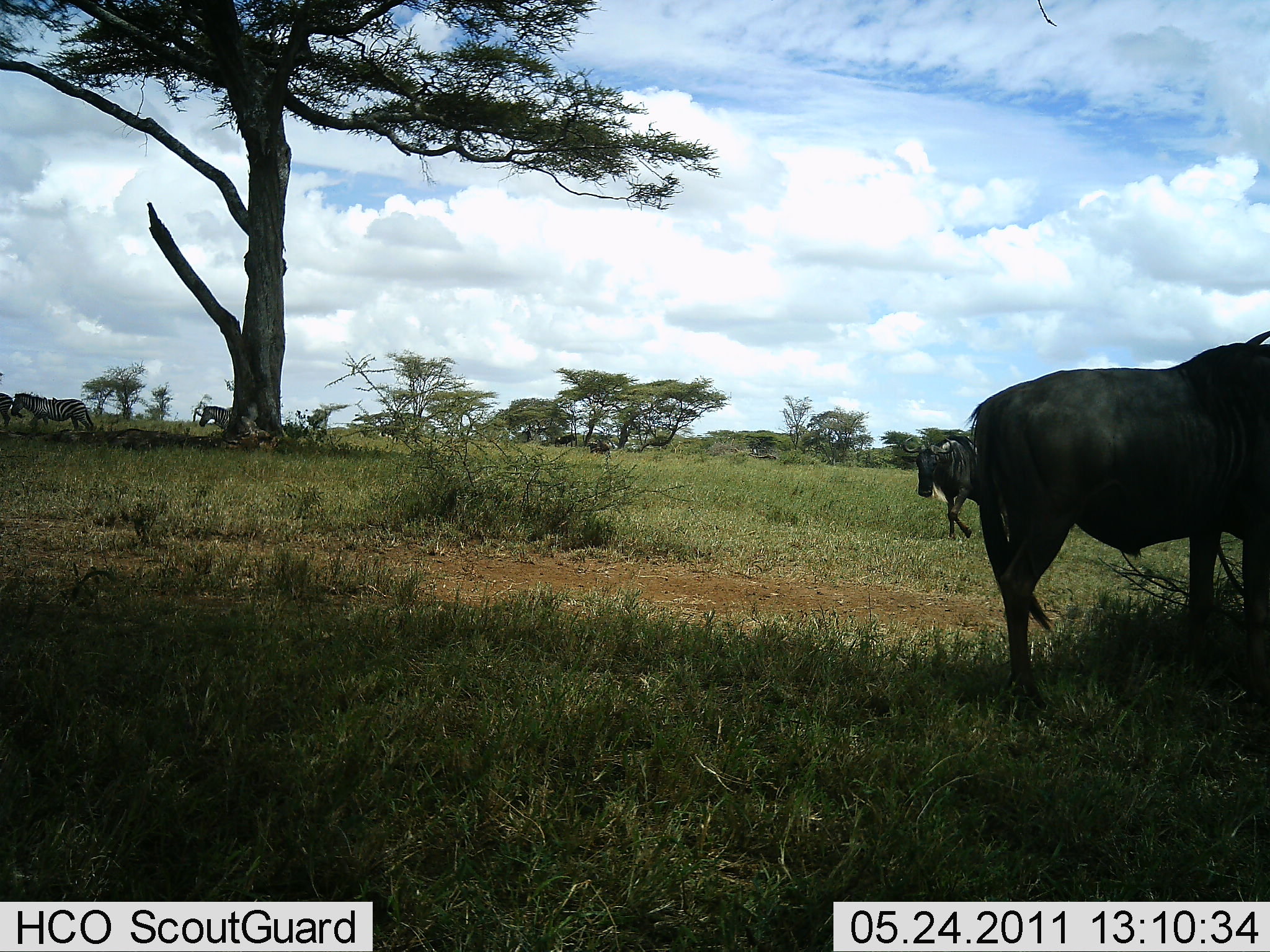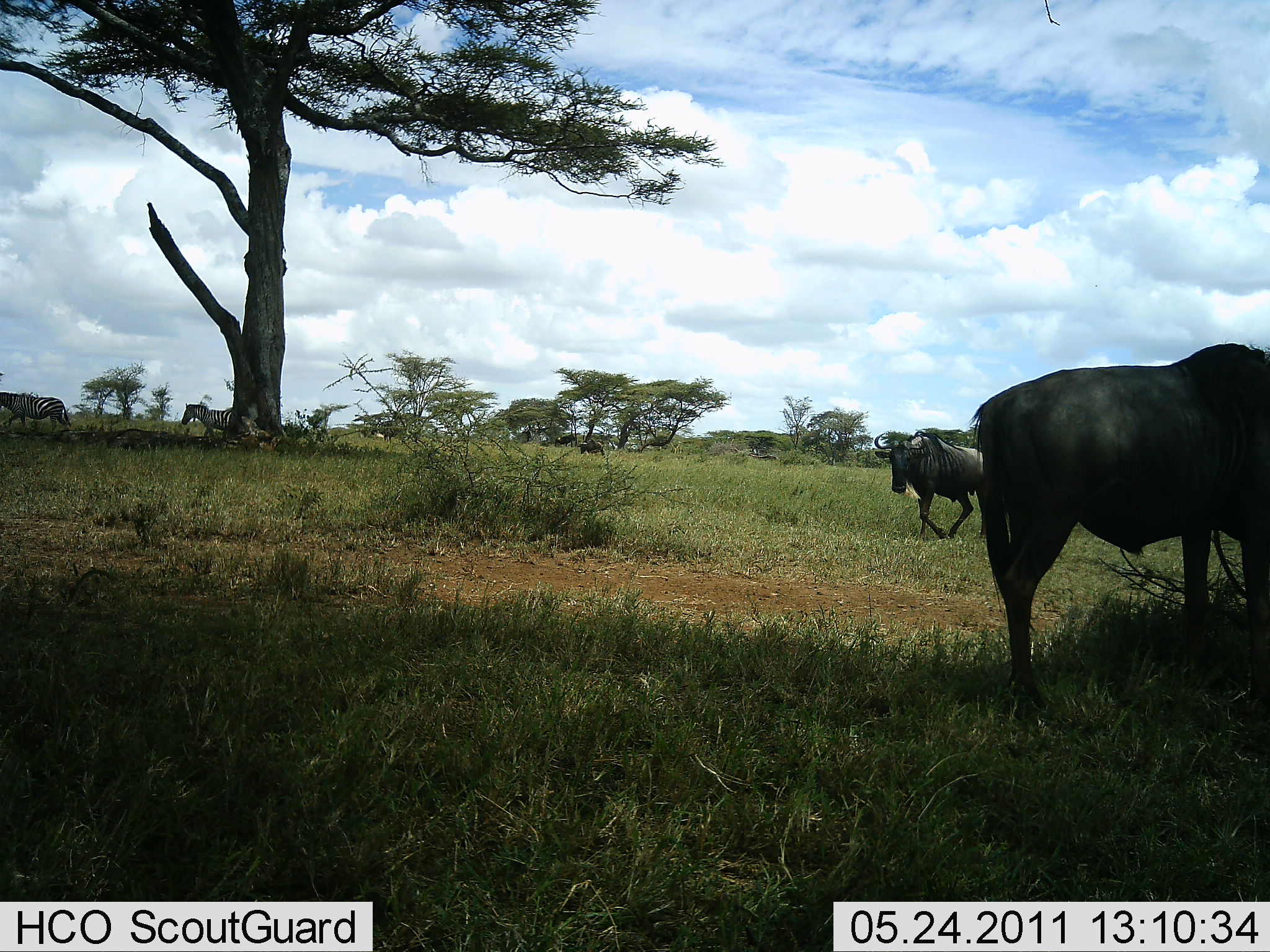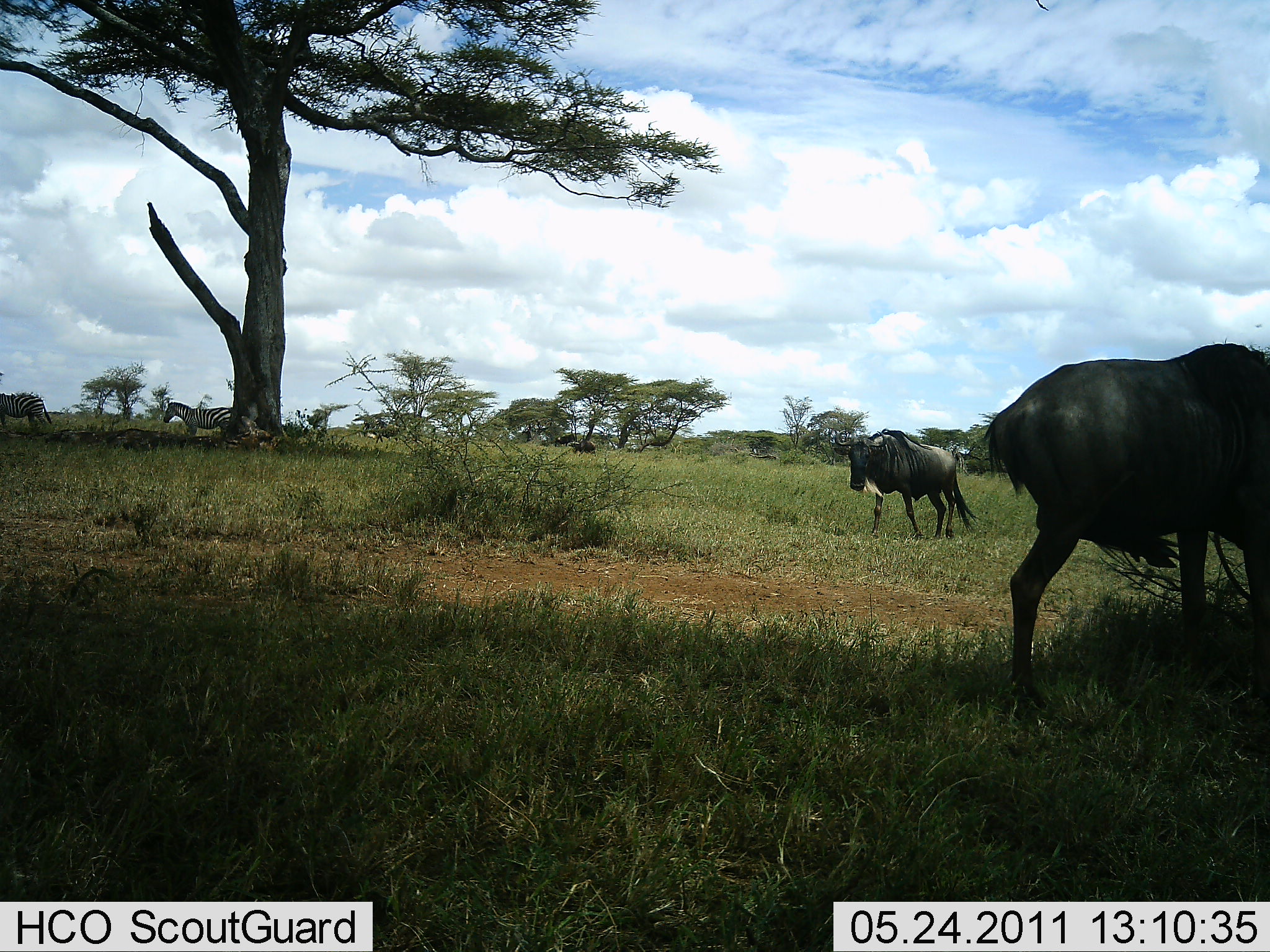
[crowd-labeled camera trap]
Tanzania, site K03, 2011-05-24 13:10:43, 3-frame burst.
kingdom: Animalia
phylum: Chordata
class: Mammalia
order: Artiodactyla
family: Bovidae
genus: Connochaetes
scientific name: Connochaetes taurinus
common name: blue wildebeest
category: wildebeest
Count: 3.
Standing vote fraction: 44%.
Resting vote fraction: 6%.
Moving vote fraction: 89%.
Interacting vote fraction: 0%.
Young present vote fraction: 0%.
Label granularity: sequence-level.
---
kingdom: Animalia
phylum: Chordata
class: Mammalia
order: Perissodactyla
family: Equidae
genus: Equus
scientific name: Equus quagga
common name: plains zebra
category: zebra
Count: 3.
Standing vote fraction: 15%.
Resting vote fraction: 0%.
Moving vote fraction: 100%.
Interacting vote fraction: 0%.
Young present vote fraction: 0%.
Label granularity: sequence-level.